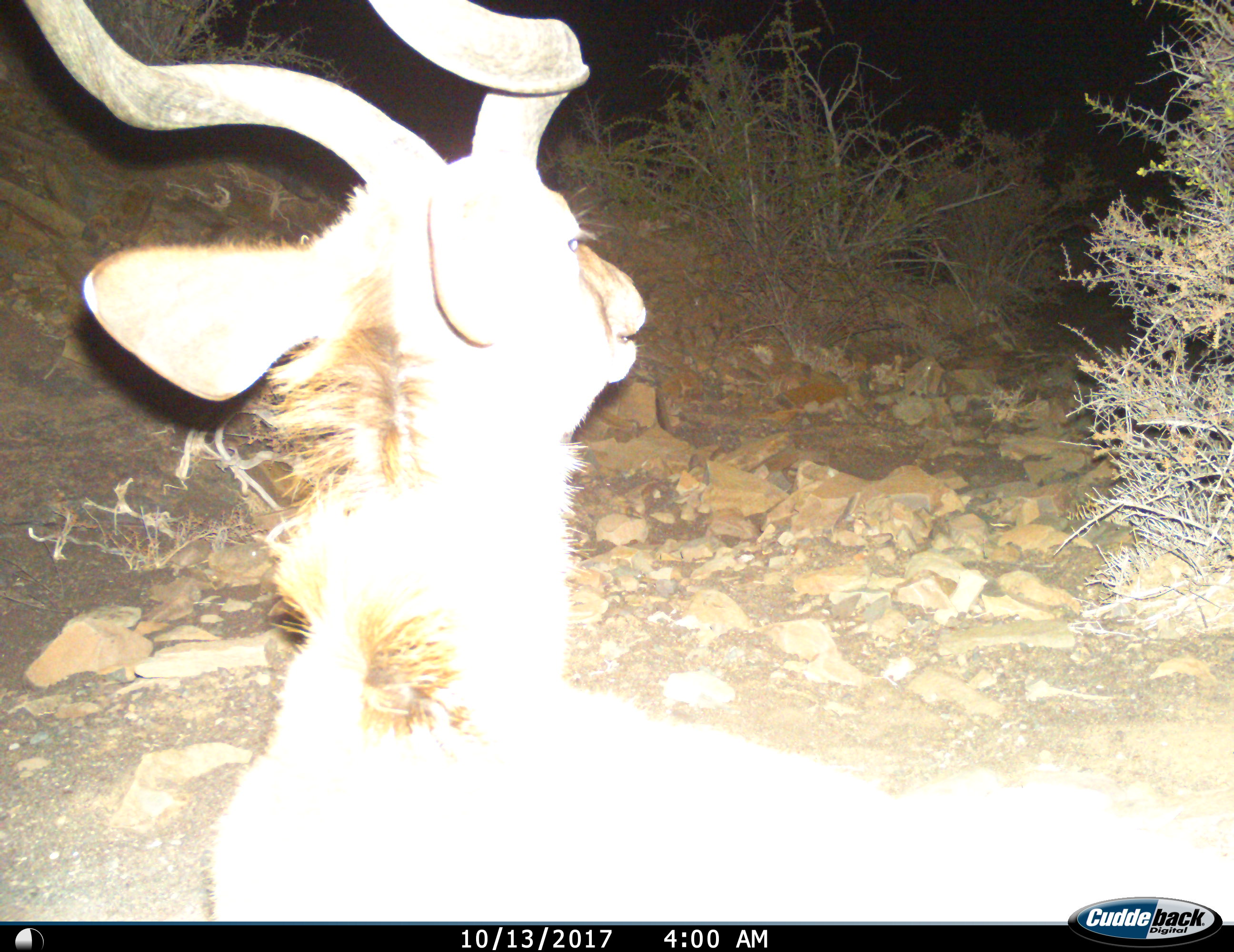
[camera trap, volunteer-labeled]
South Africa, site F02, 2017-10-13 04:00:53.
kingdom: Animalia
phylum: Chordata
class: Mammalia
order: Artiodactyla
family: Bovidae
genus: Tragelaphus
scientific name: Tragelaphus strepsiceros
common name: greater kudu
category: kudu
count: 1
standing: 44%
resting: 22%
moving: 44%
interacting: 0%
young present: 0%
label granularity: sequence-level